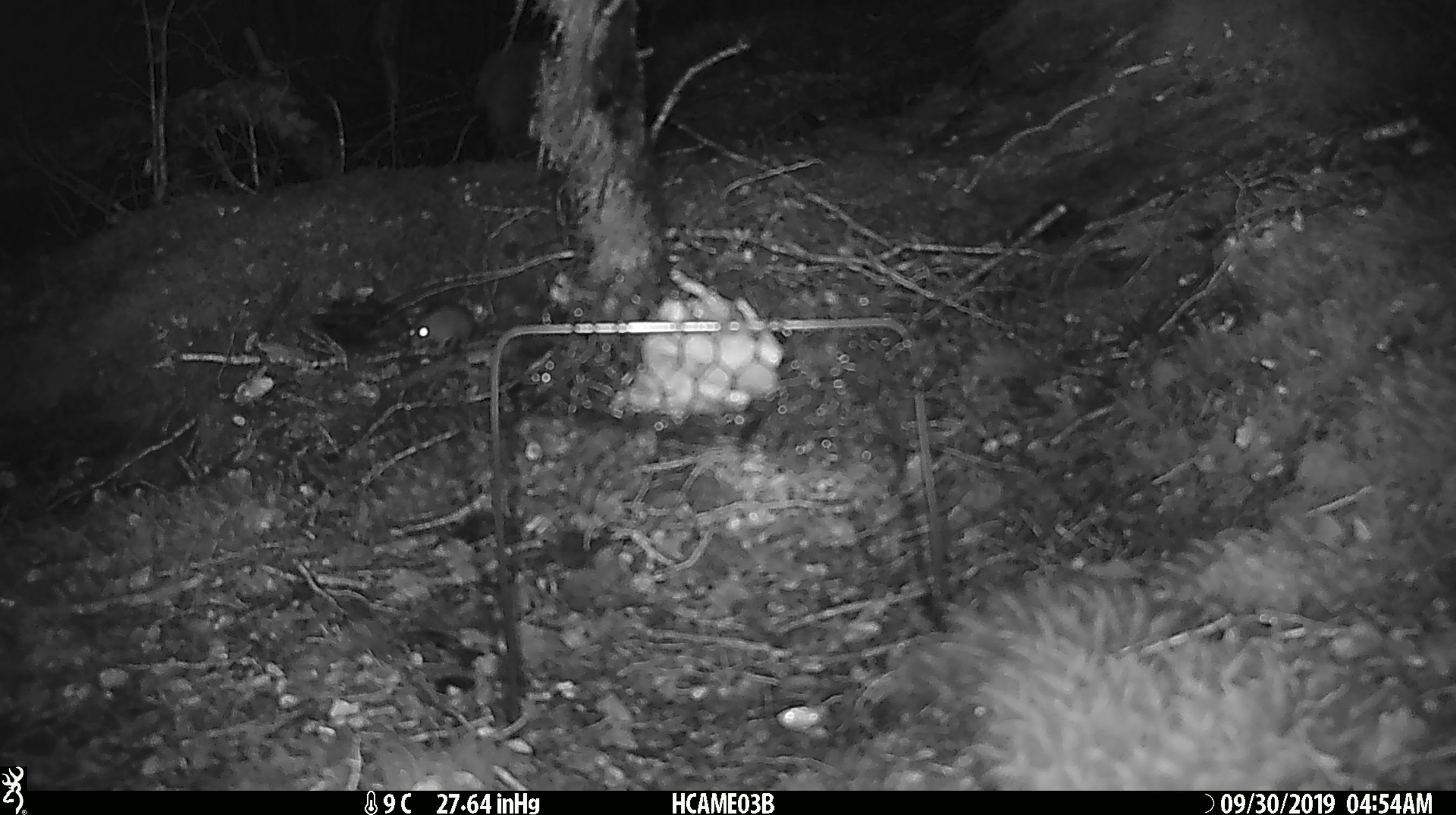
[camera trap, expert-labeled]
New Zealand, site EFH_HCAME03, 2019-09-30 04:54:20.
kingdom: Animalia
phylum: Chordata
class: Mammalia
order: Rodentia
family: Muridae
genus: Mus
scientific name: Mus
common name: mouse